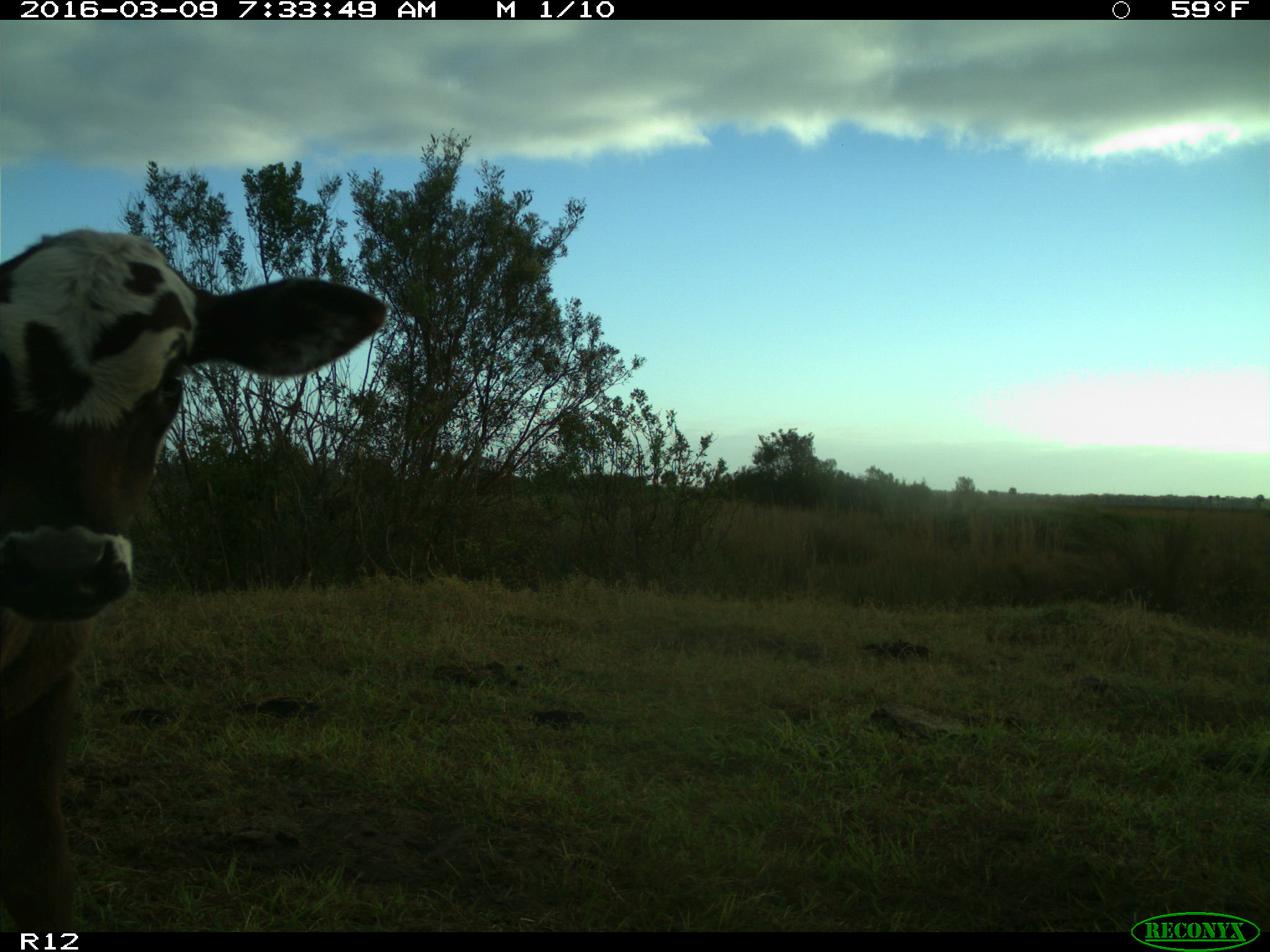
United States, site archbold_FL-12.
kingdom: Animalia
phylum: Chordata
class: Mammalia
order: Artiodactyla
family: Bovidae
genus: Bos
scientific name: Bos taurus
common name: domestic cow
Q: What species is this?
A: Bos taurus (domestic cow).